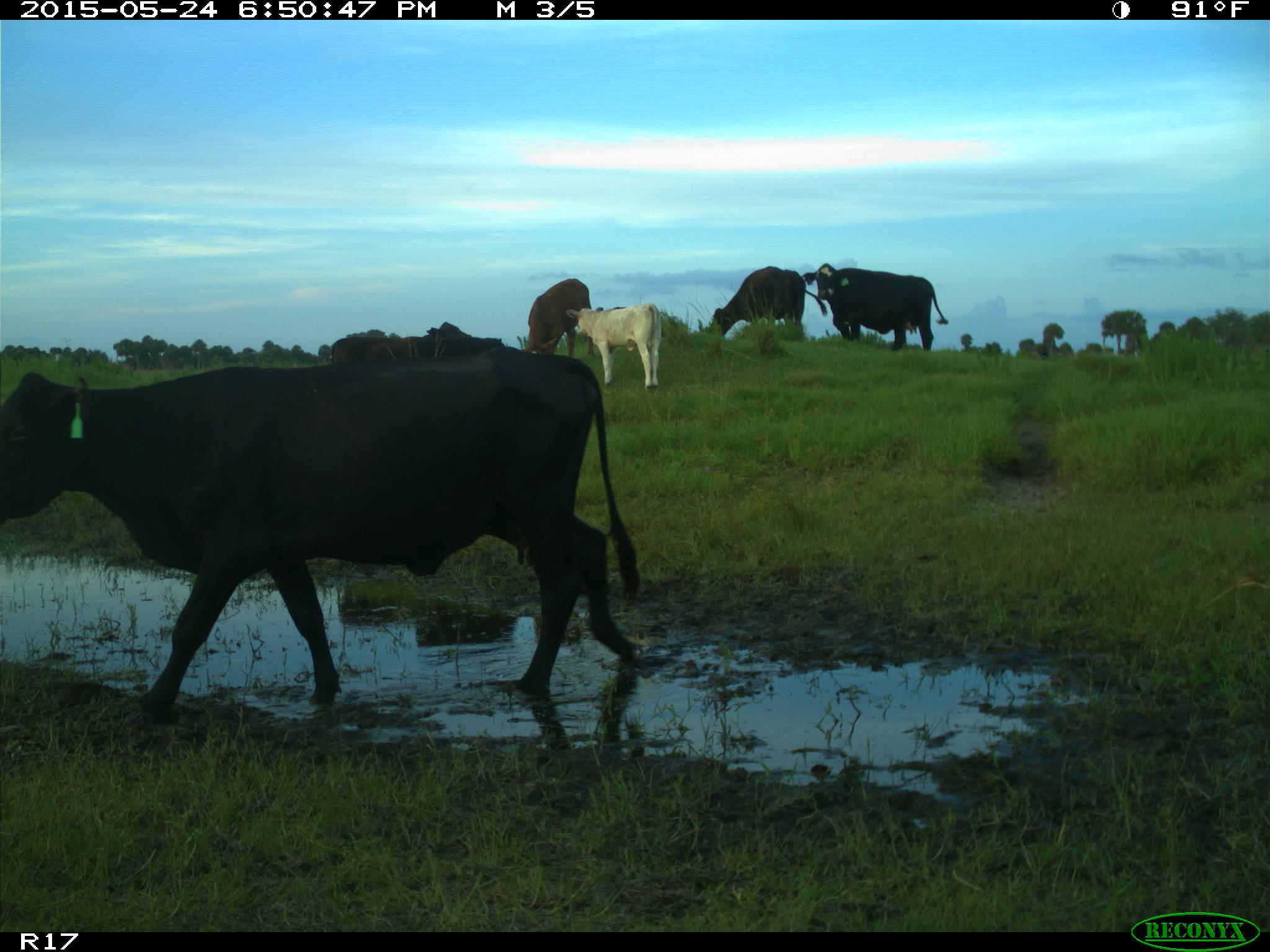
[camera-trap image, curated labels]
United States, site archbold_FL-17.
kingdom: Animalia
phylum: Chordata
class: Mammalia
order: Artiodactyla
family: Bovidae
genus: Bos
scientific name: Bos taurus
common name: domestic cow